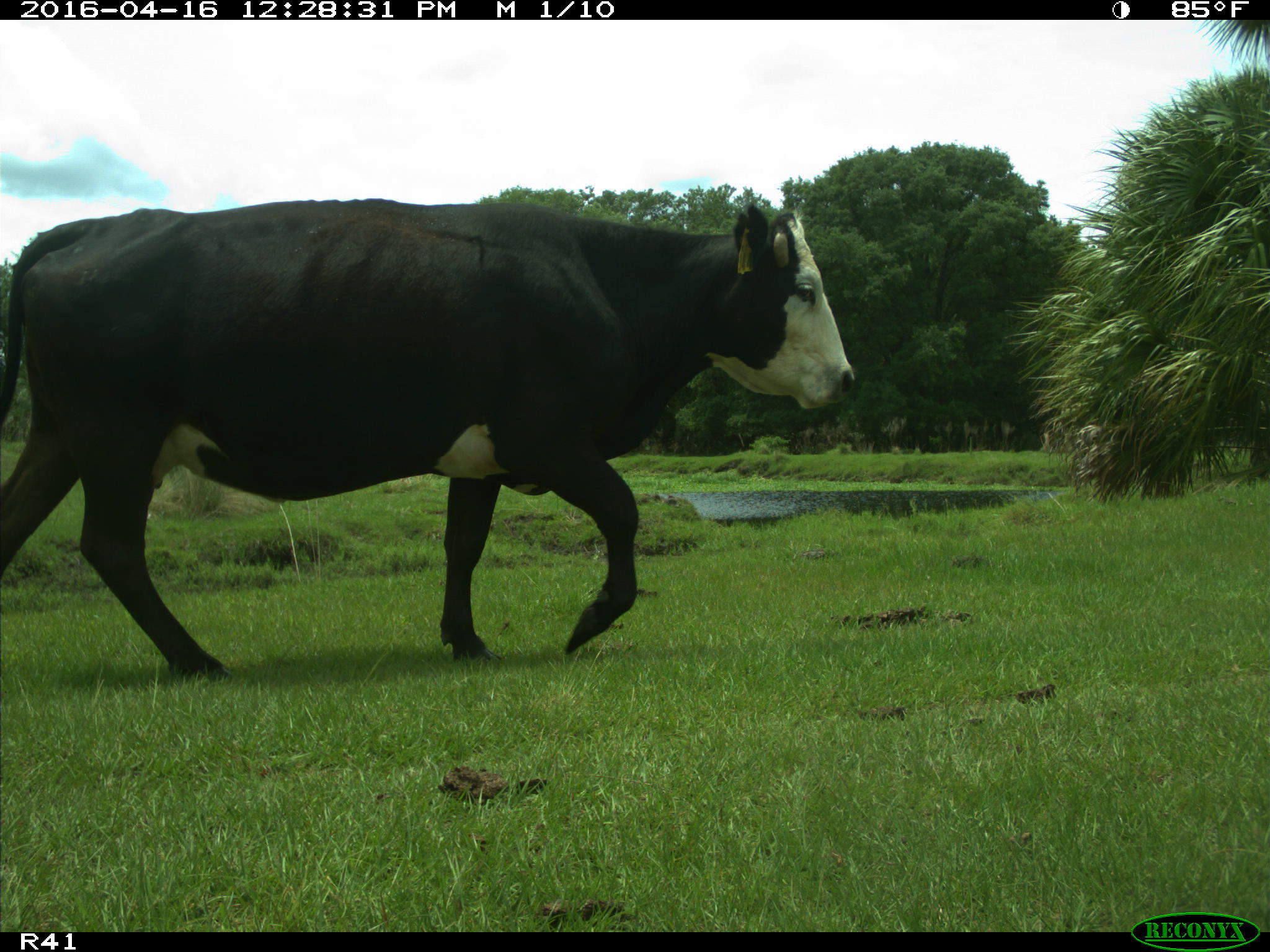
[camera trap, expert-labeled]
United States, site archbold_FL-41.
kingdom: Animalia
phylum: Chordata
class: Mammalia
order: Artiodactyla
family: Bovidae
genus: Bos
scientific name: Bos taurus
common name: domestic cow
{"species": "Bos taurus (domestic cow)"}